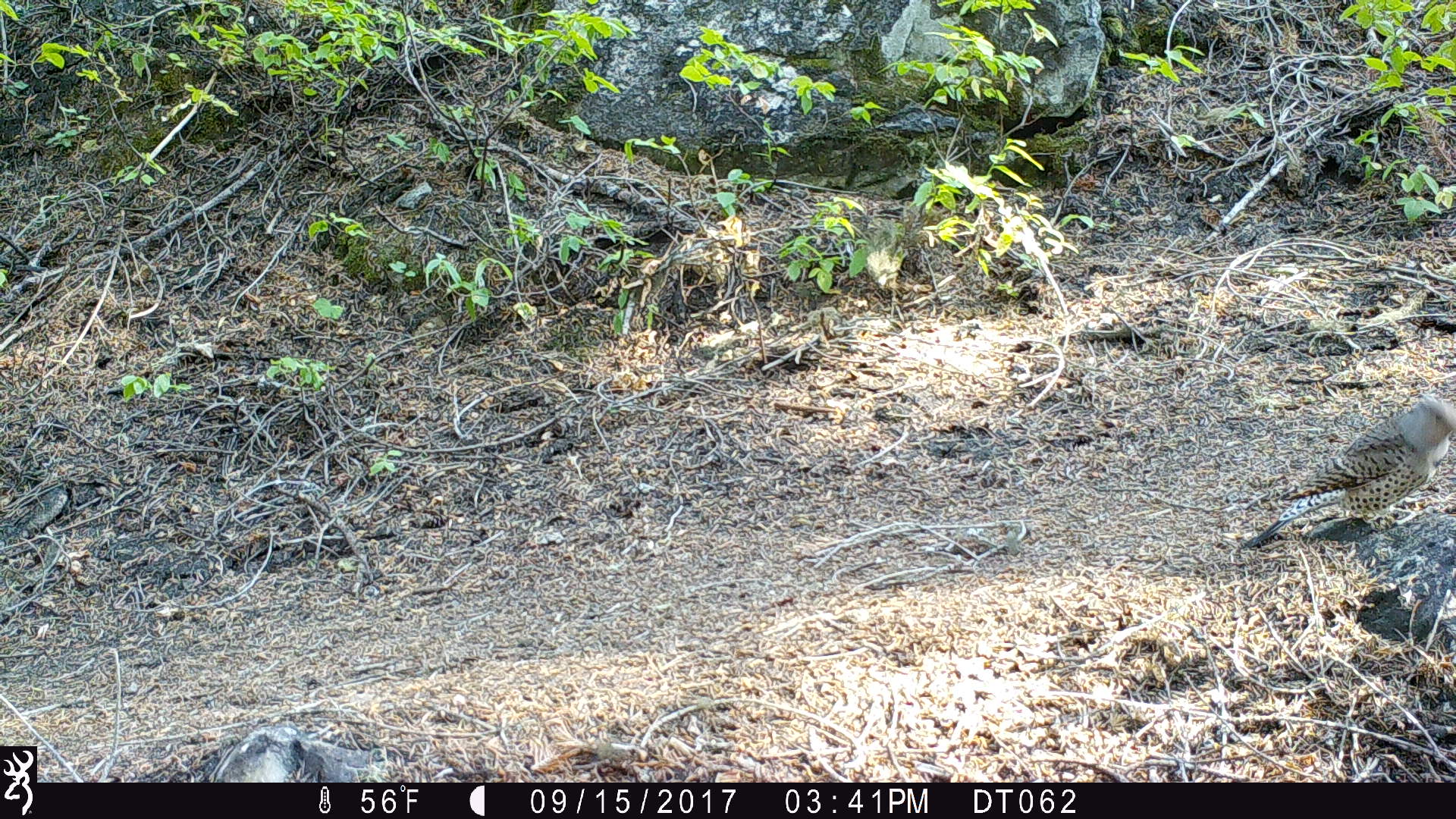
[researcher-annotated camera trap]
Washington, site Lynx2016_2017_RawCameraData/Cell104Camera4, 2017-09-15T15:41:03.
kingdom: Animalia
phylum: Chordata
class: Aves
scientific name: Aves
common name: birds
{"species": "Aves (birds)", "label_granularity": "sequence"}